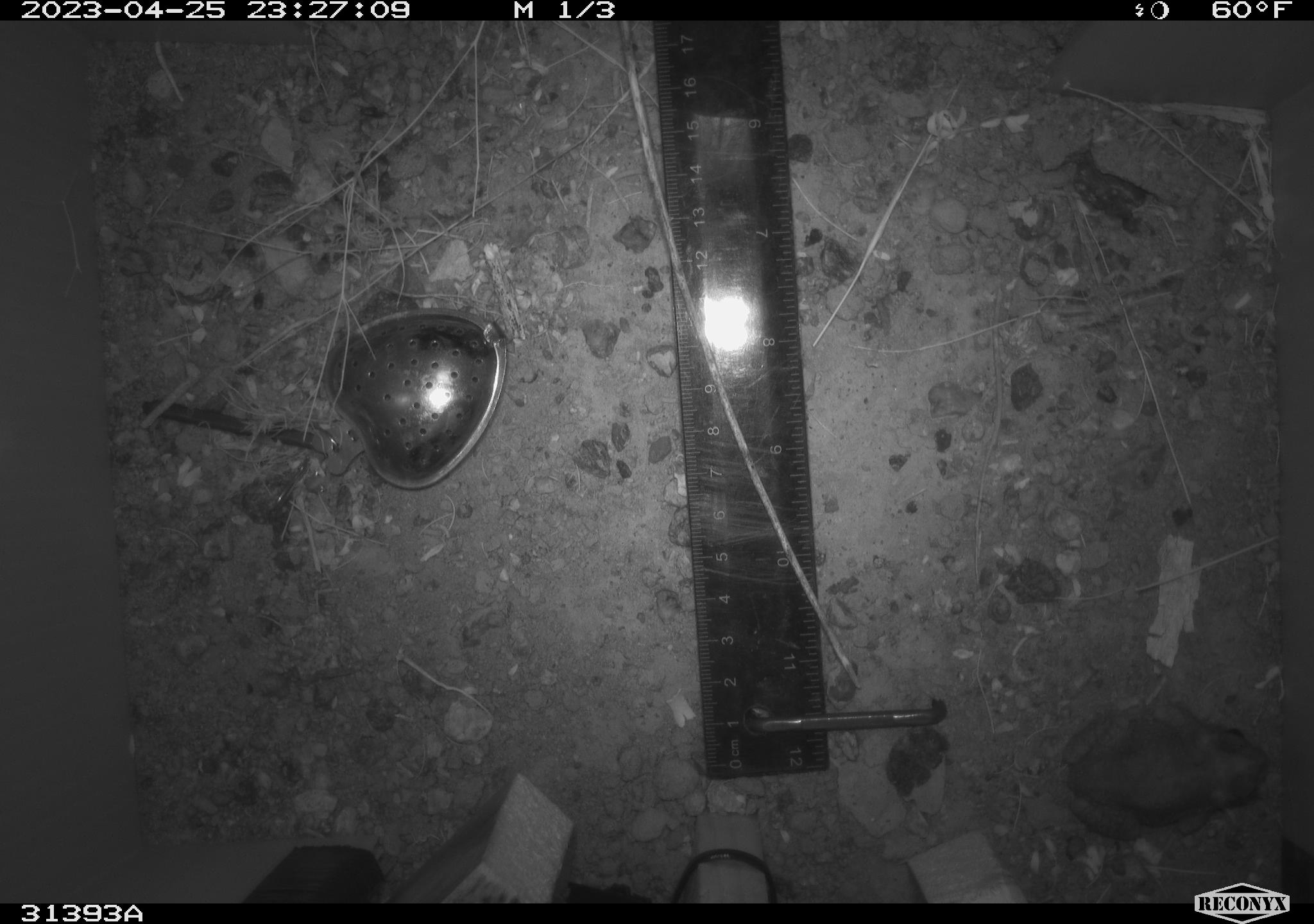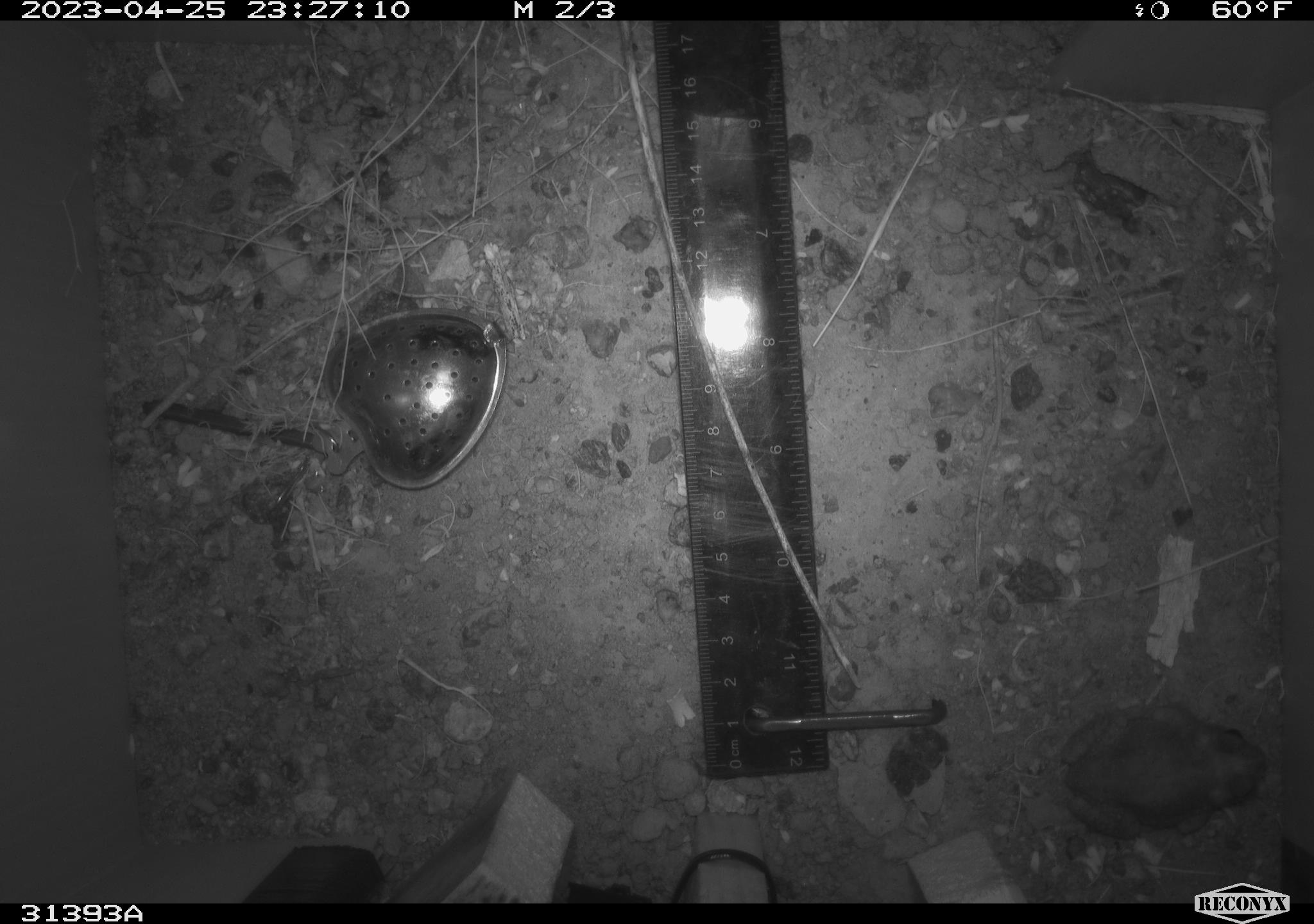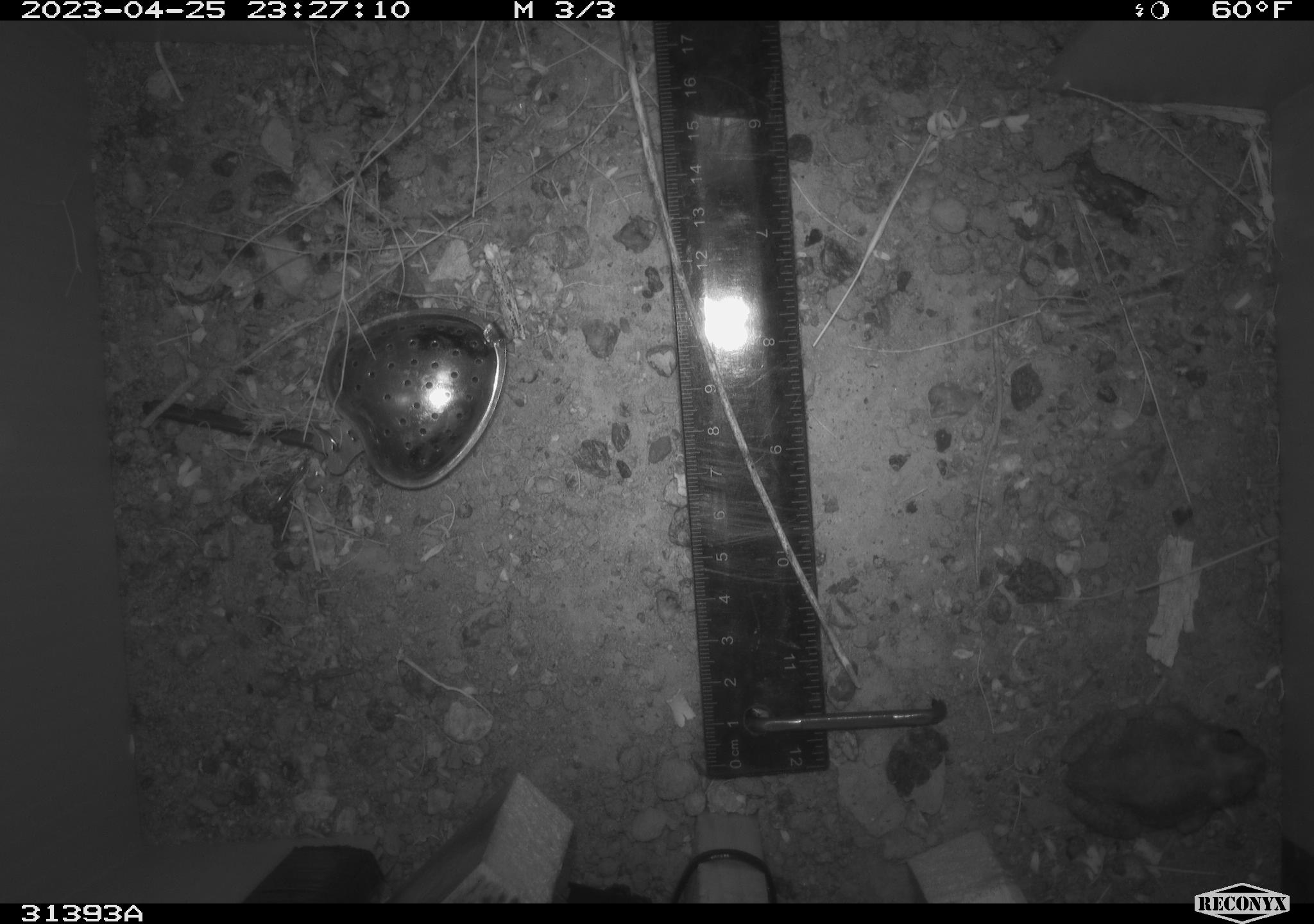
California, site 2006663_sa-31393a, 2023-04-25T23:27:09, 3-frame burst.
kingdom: Animalia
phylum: Chordata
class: Amphibia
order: Anura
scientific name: Anura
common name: frogs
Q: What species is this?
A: Frogs (Anura).